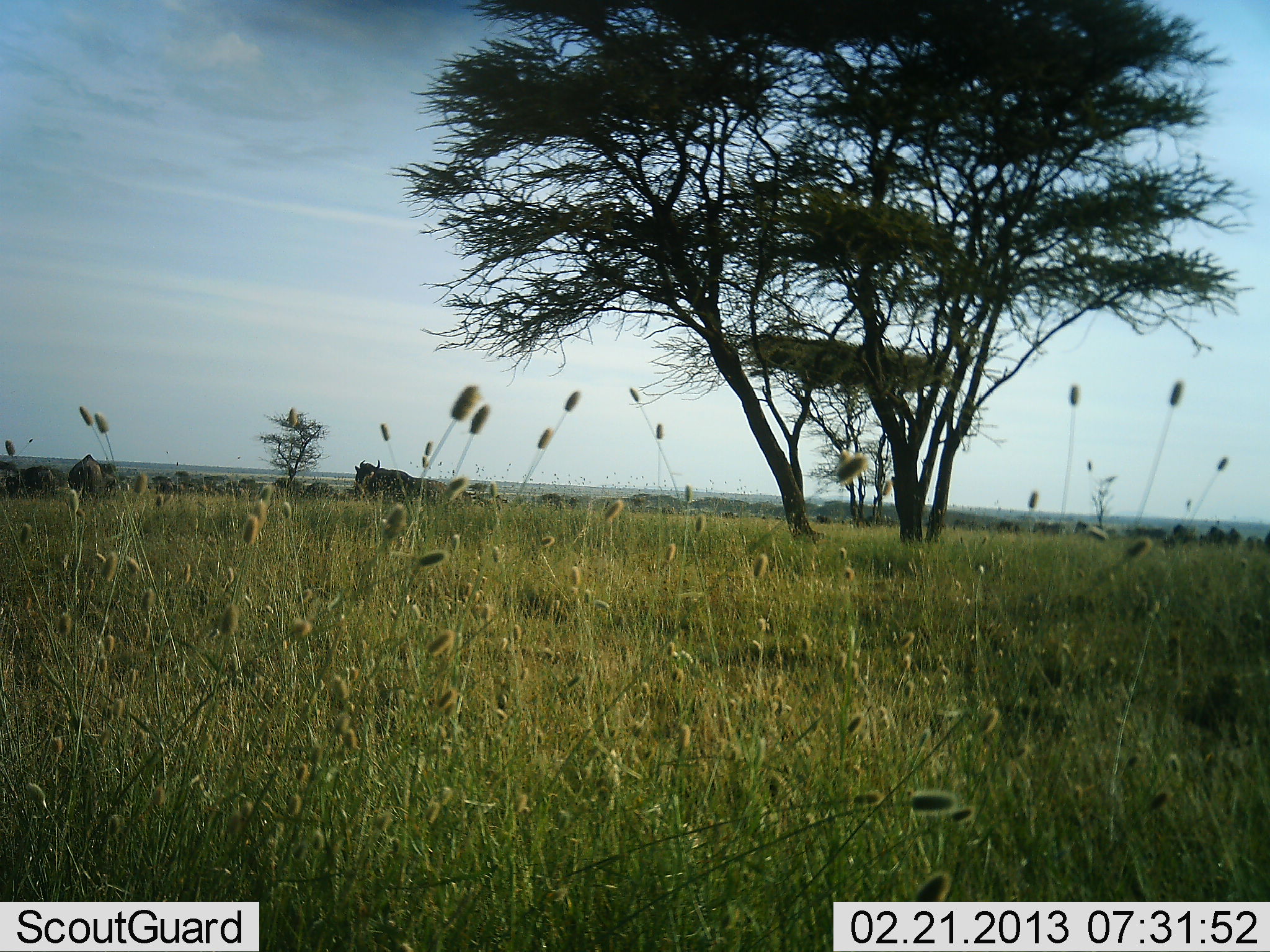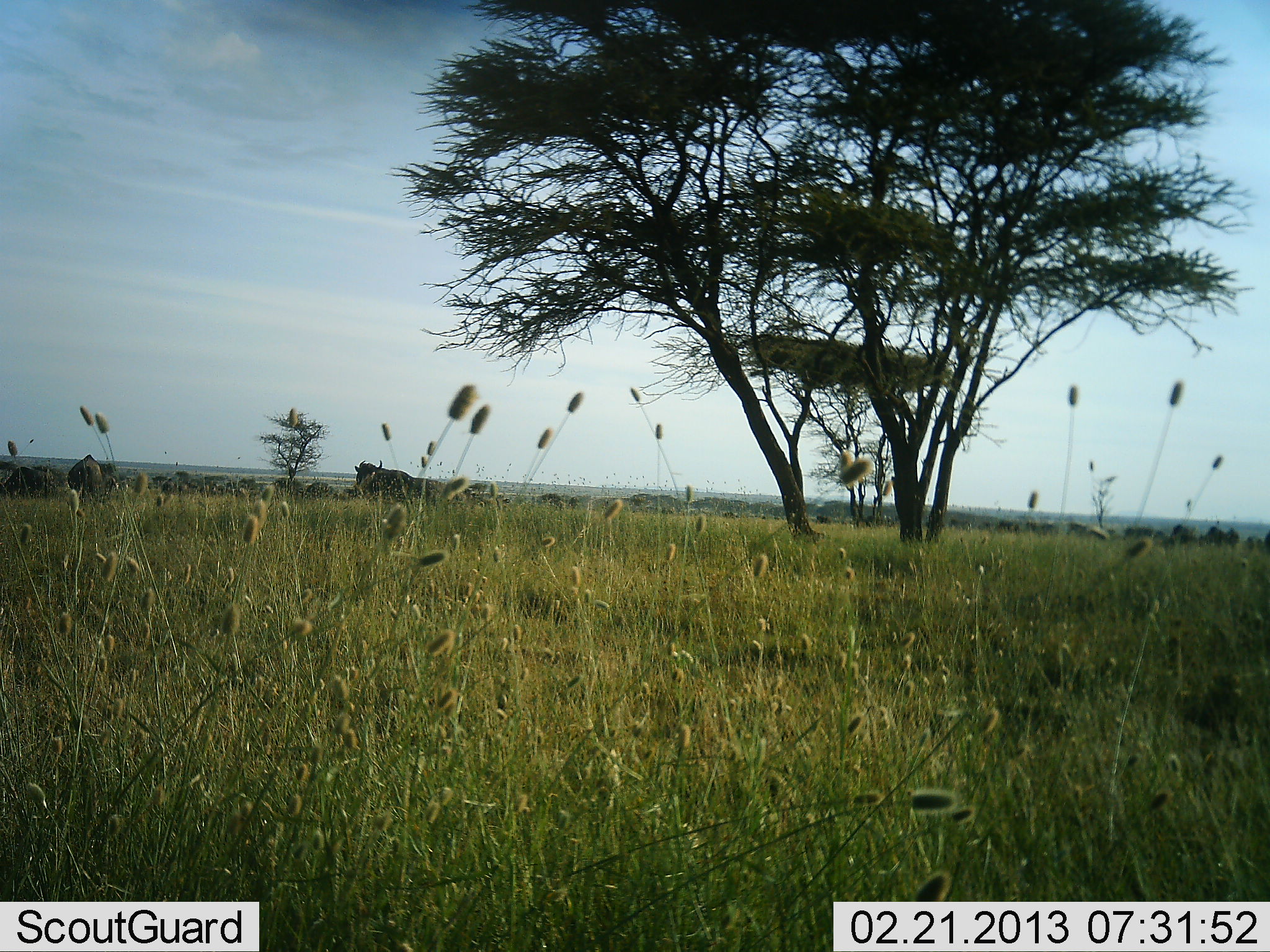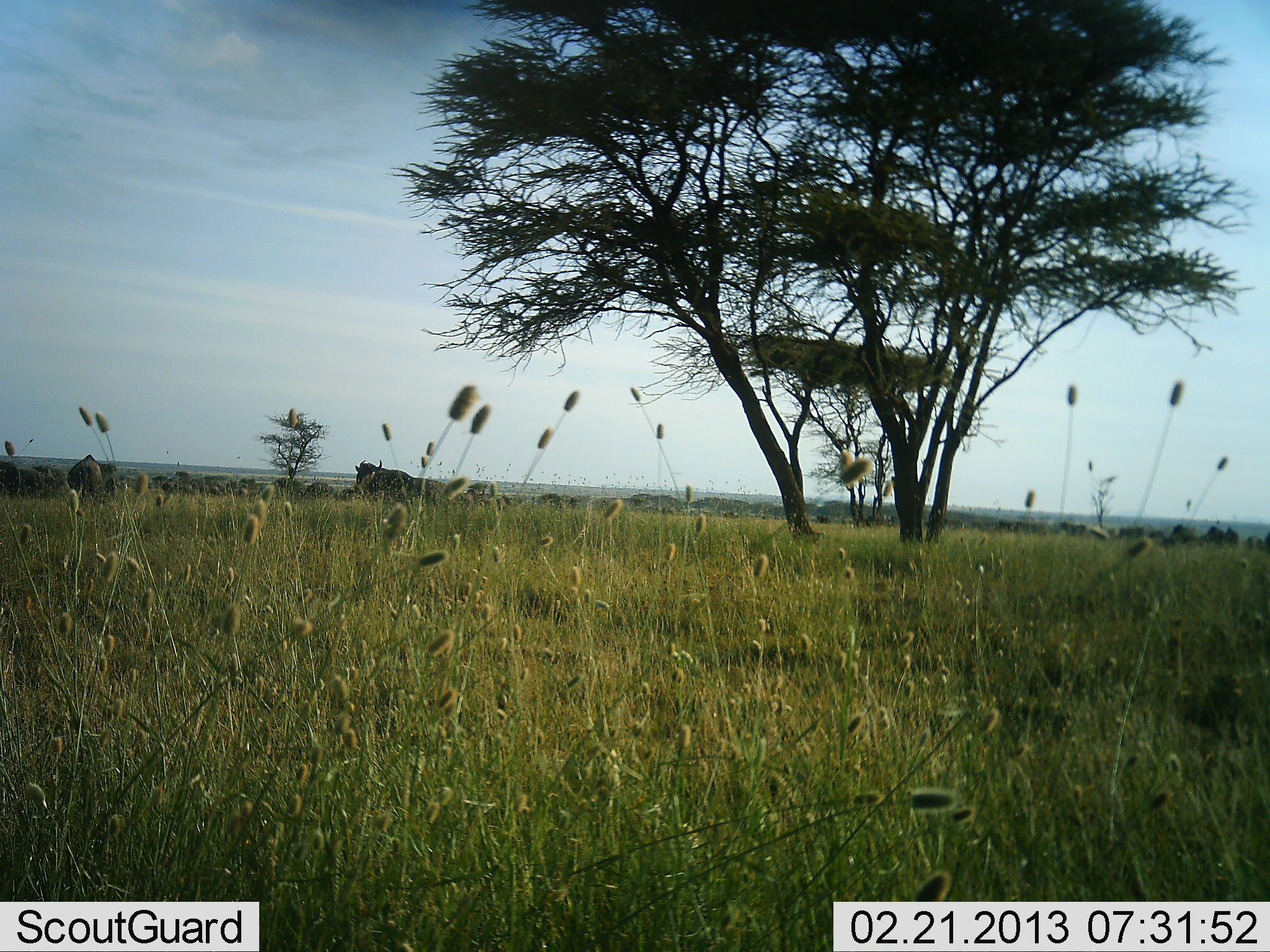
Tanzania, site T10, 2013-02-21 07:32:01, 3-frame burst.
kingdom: Animalia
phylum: Chordata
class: Mammalia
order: Artiodactyla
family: Bovidae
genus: Connochaetes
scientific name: Connochaetes taurinus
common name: blue wildebeest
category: wildebeest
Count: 11-50.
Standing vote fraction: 76%.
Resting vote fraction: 4%.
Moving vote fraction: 40%.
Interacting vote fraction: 0%.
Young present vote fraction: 0%.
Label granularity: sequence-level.